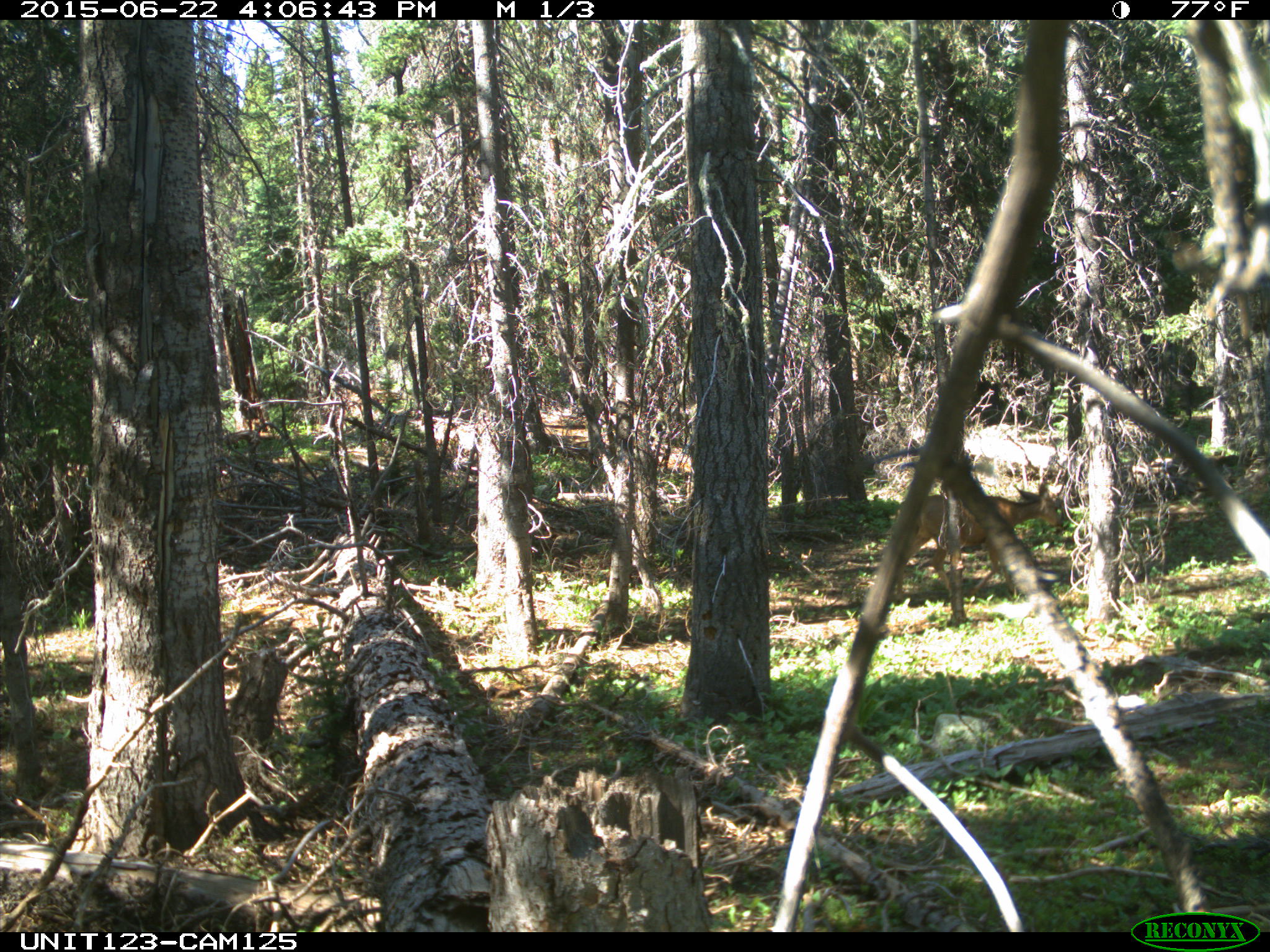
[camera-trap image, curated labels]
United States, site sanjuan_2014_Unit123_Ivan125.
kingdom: Animalia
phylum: Chordata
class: Mammalia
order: Artiodactyla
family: Cervidae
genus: Odocoileus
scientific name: Odocoileus hemionus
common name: mule deer